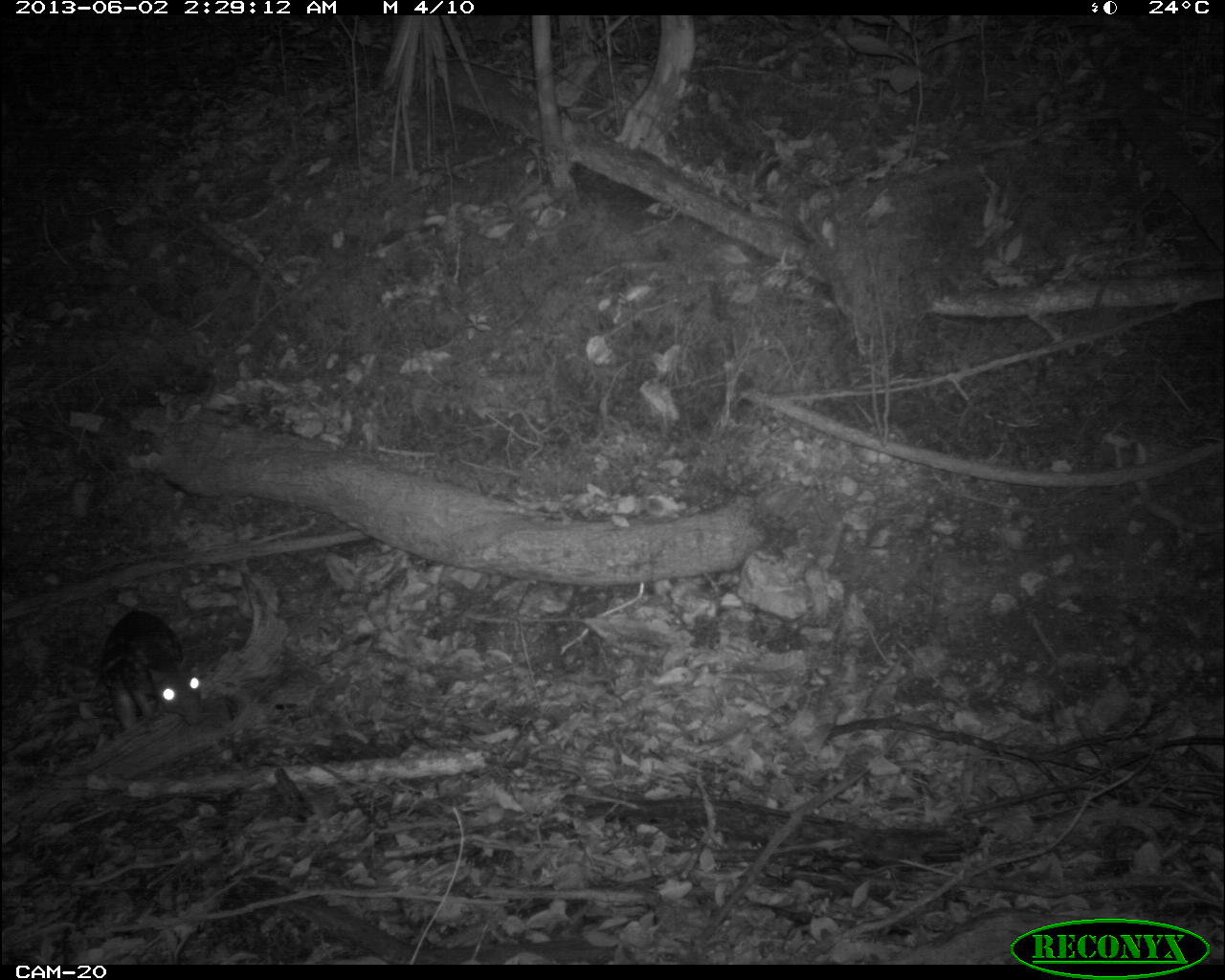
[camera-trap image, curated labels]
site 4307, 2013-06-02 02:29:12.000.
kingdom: Animalia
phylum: Chordata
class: Mammalia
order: Rodentia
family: Cuniculidae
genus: Cuniculus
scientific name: Cuniculus paca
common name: lowland paca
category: agouti paca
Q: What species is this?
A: Agouti paca (lowland paca) (Cuniculus paca).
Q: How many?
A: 1.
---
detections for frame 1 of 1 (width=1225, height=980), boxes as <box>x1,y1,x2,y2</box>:
agouti paca: <box>101,610,205,732</box>